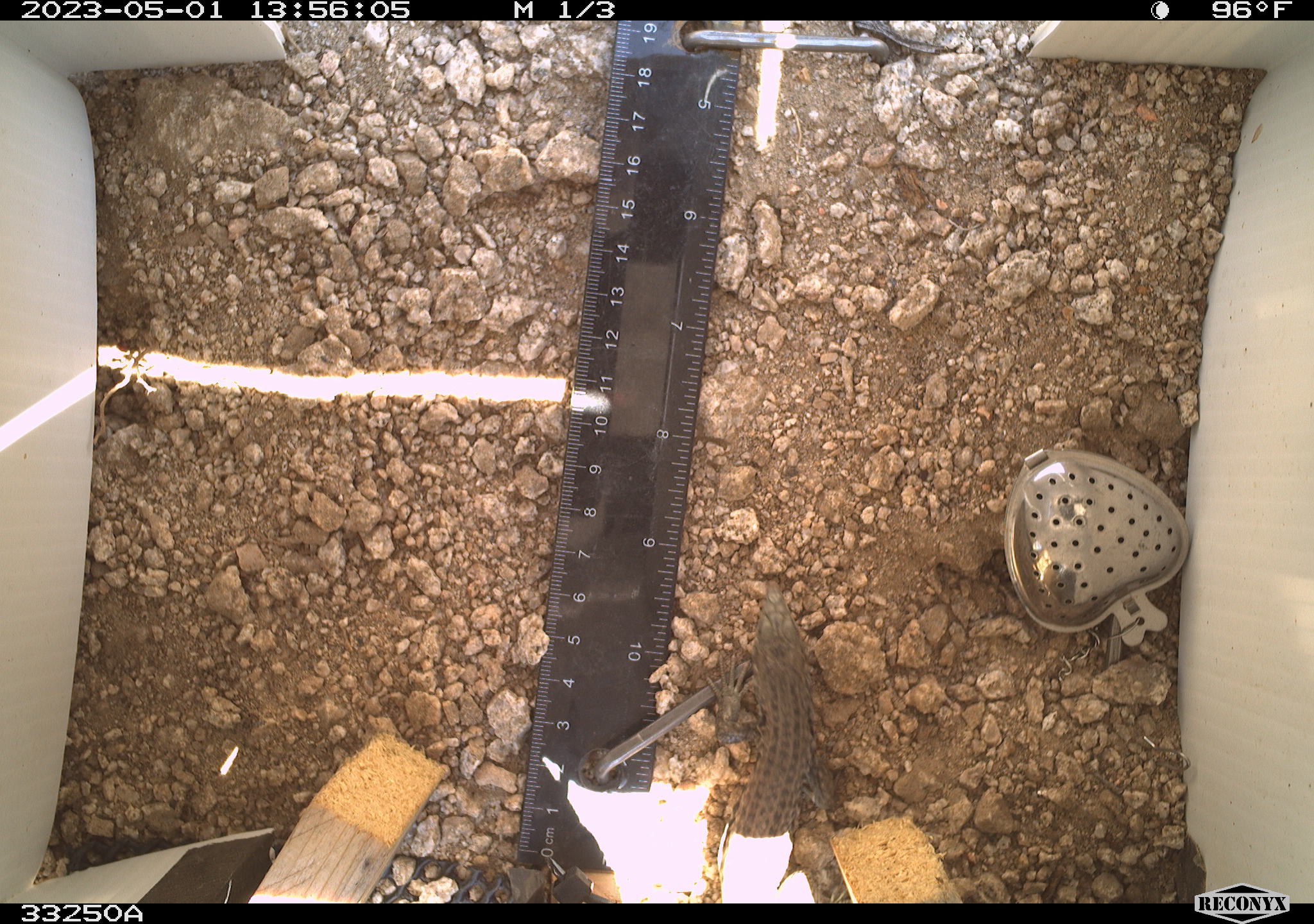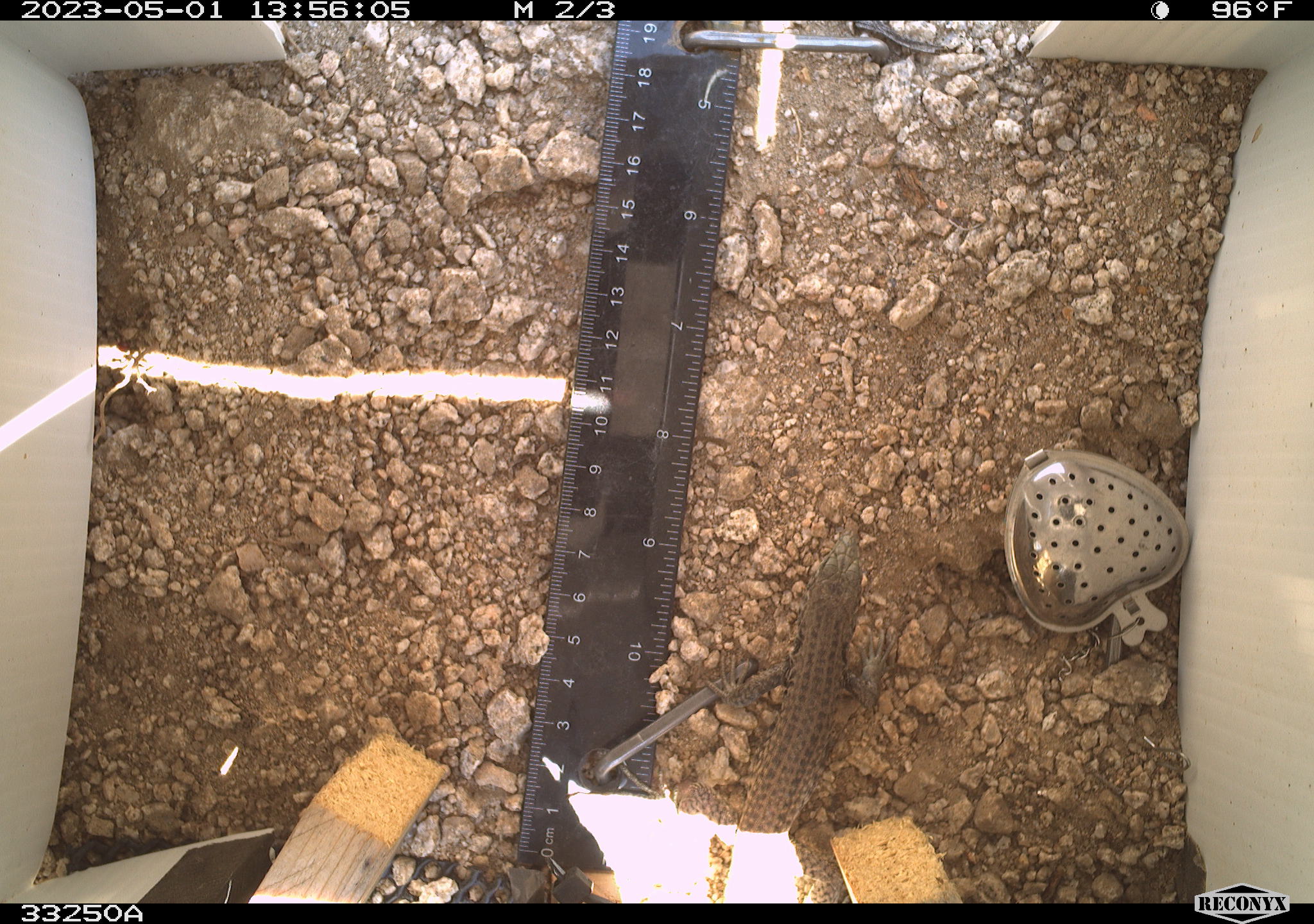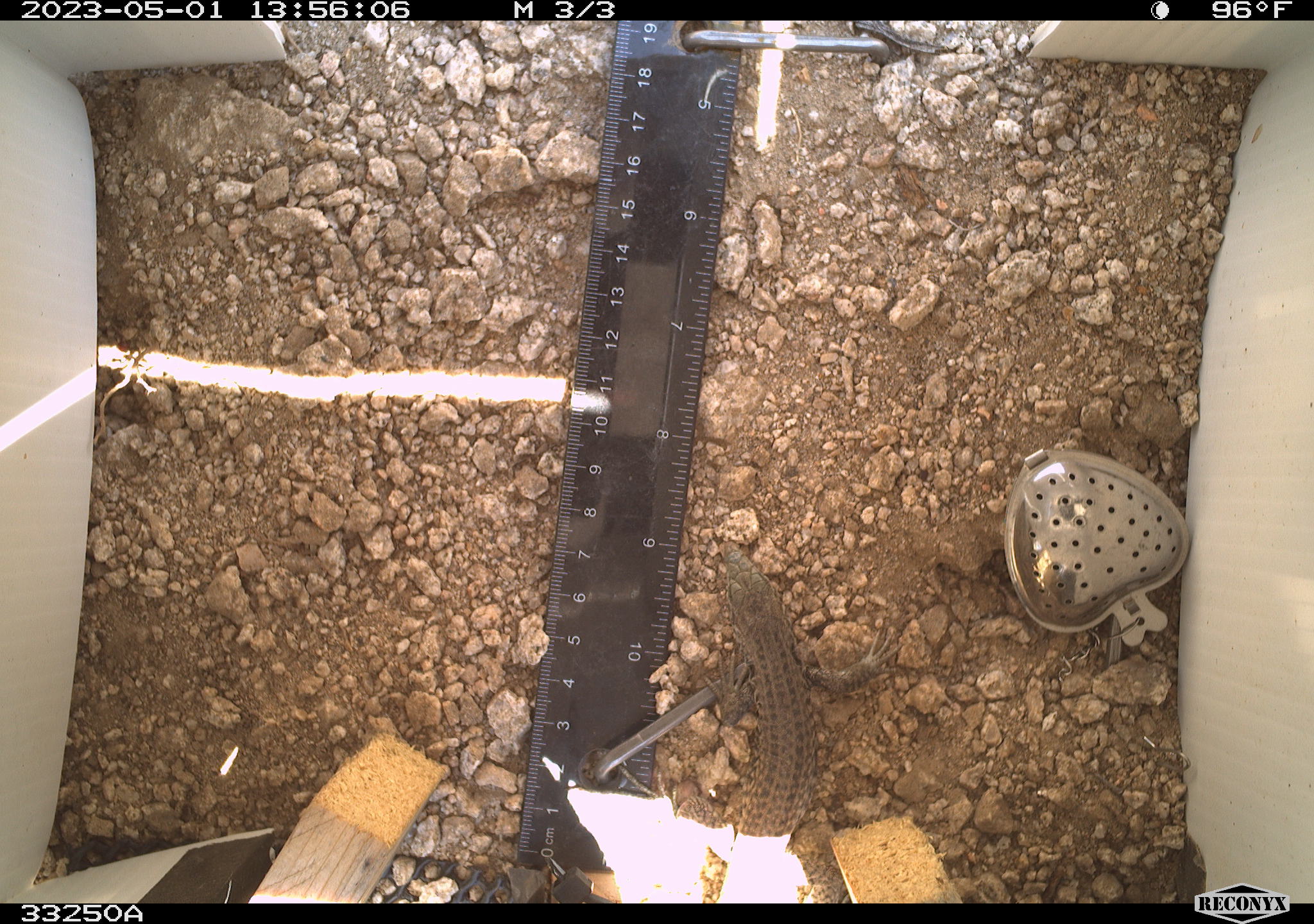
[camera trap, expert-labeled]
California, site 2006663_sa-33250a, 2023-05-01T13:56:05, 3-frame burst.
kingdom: Animalia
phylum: Chordata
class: Reptilia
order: Squamata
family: Teiidae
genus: Aspidoscelis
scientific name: Aspidoscelis tigris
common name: western whiptail